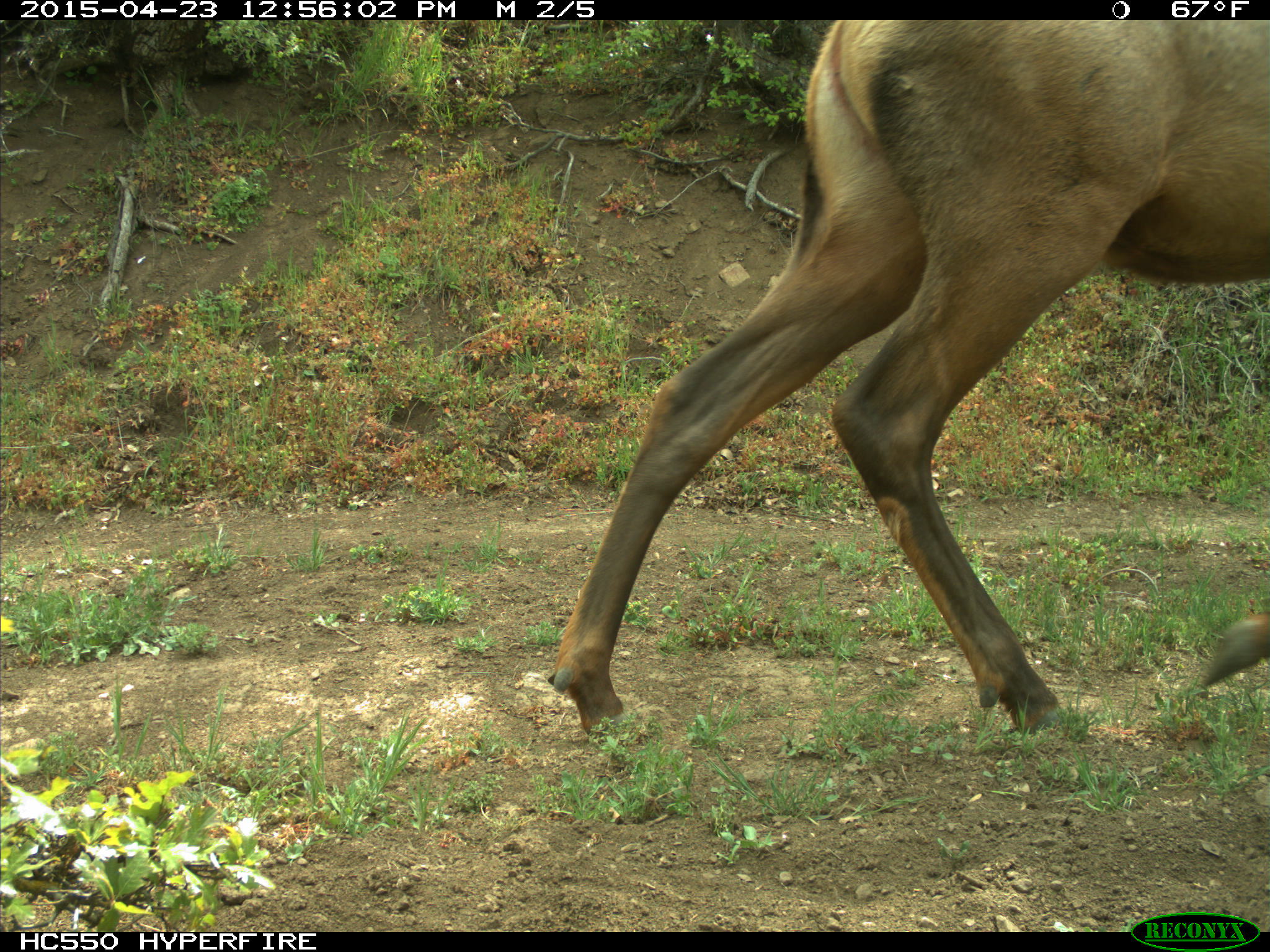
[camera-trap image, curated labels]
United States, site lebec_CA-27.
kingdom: Animalia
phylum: Chordata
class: Mammalia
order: Artiodactyla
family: Cervidae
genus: Cervus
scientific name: Cervus canadensis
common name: elk